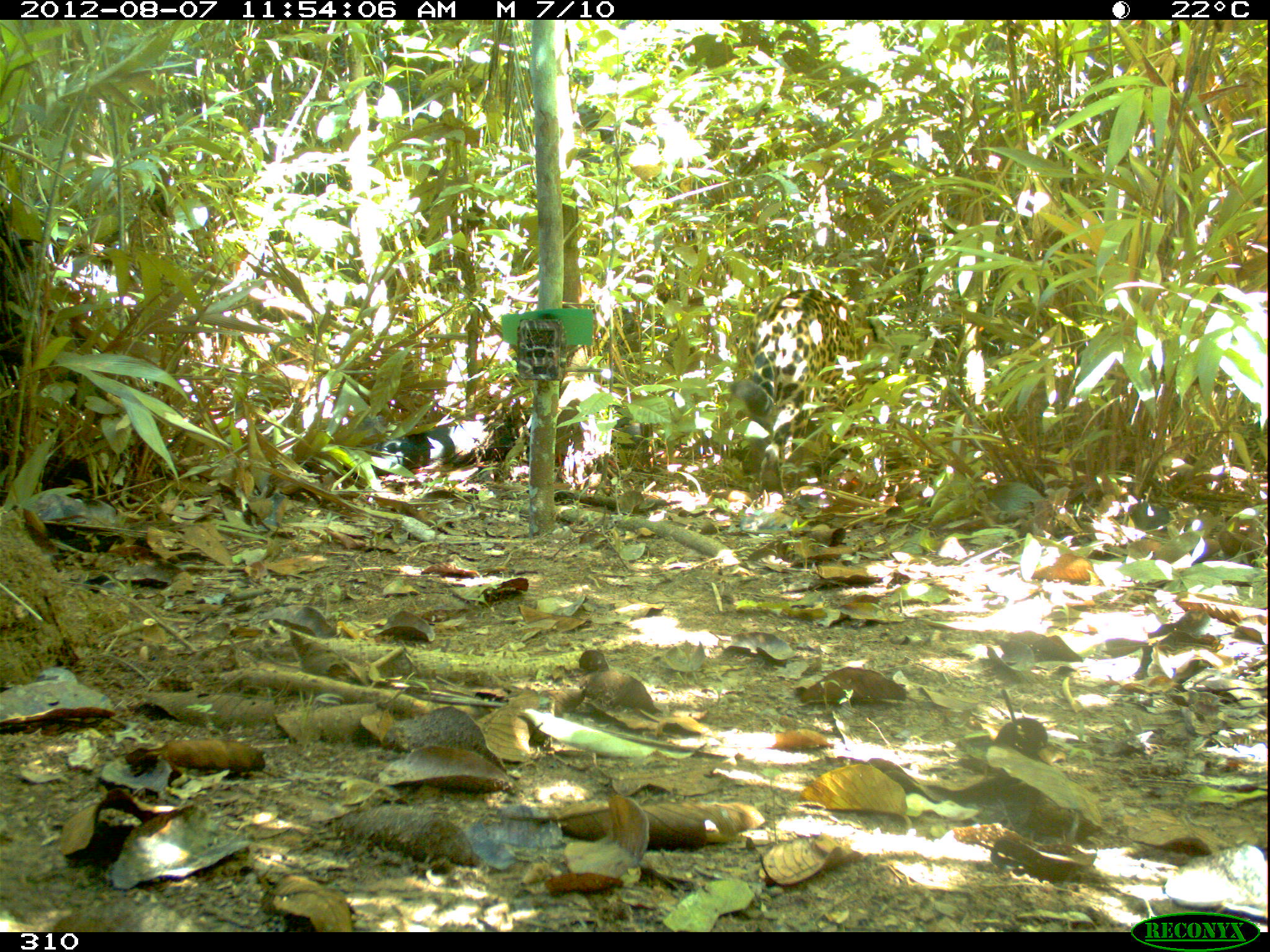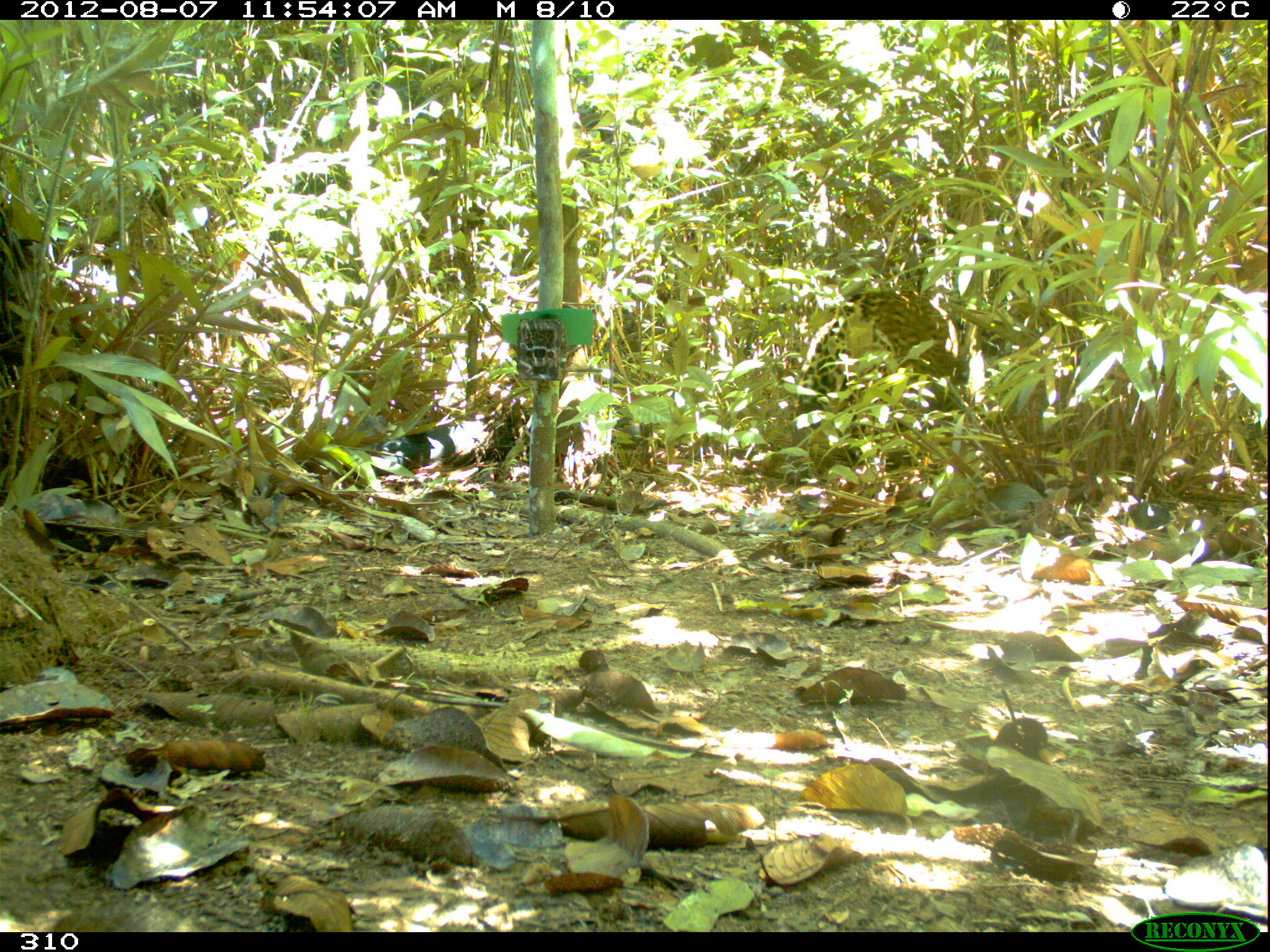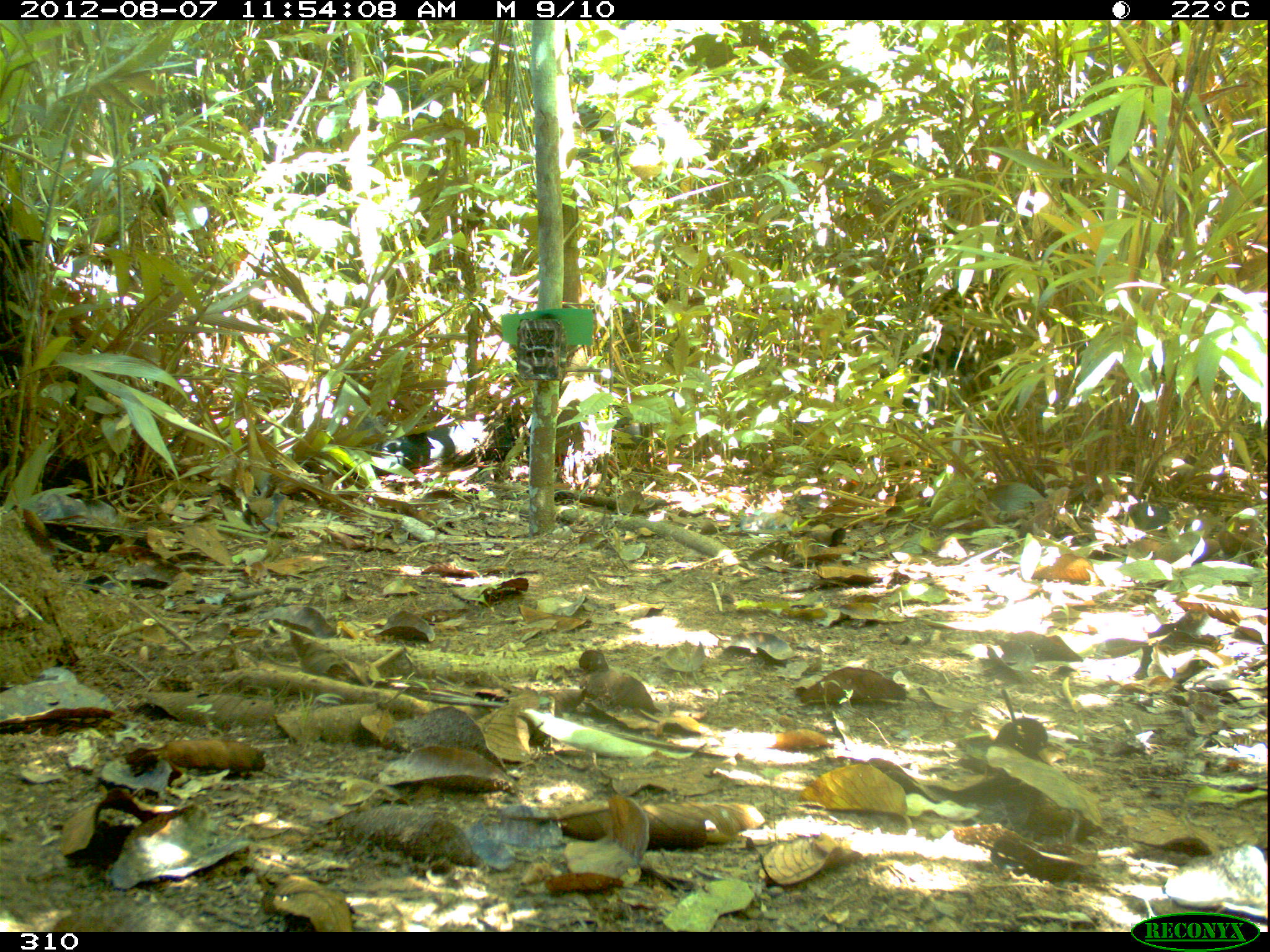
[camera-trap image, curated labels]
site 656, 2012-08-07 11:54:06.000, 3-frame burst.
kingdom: Animalia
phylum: Chordata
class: Mammalia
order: Carnivora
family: Felidae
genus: Panthera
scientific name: Panthera onca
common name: jaguar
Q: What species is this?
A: Panthera onca (jaguar).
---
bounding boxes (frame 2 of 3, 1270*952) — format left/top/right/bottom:
panthera onca: 794/286/975/469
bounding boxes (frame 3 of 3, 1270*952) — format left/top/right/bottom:
panthera onca: 894/277/1065/434